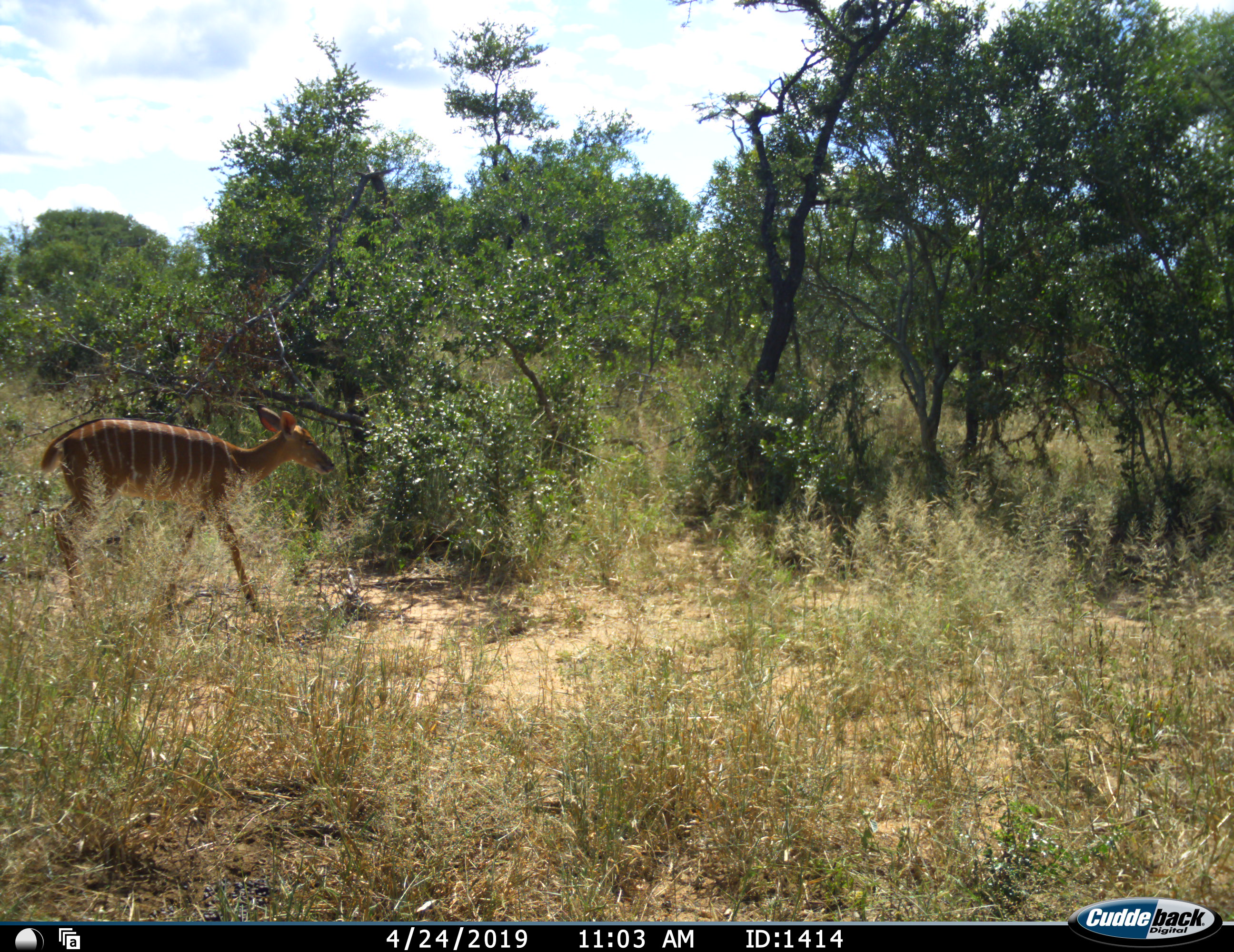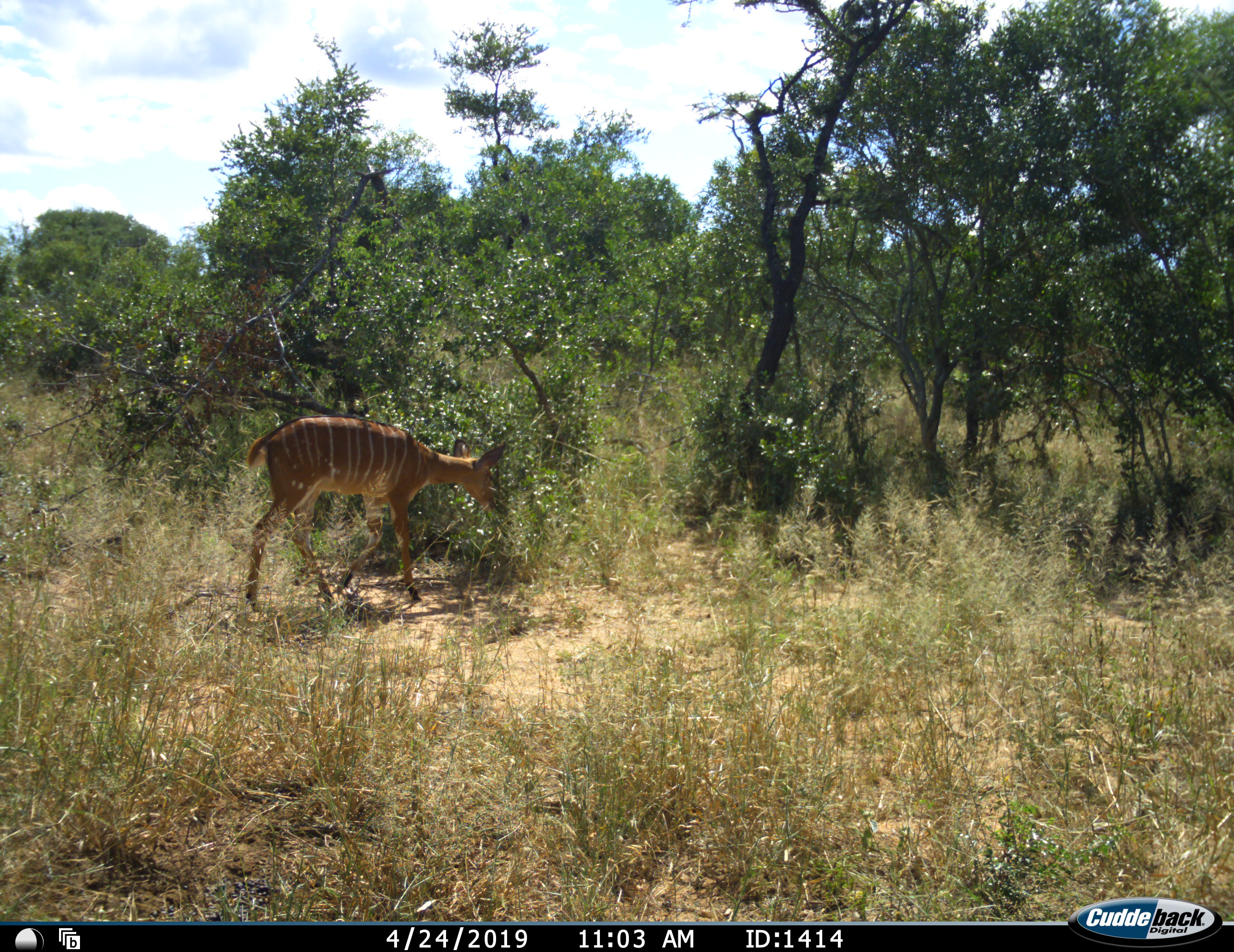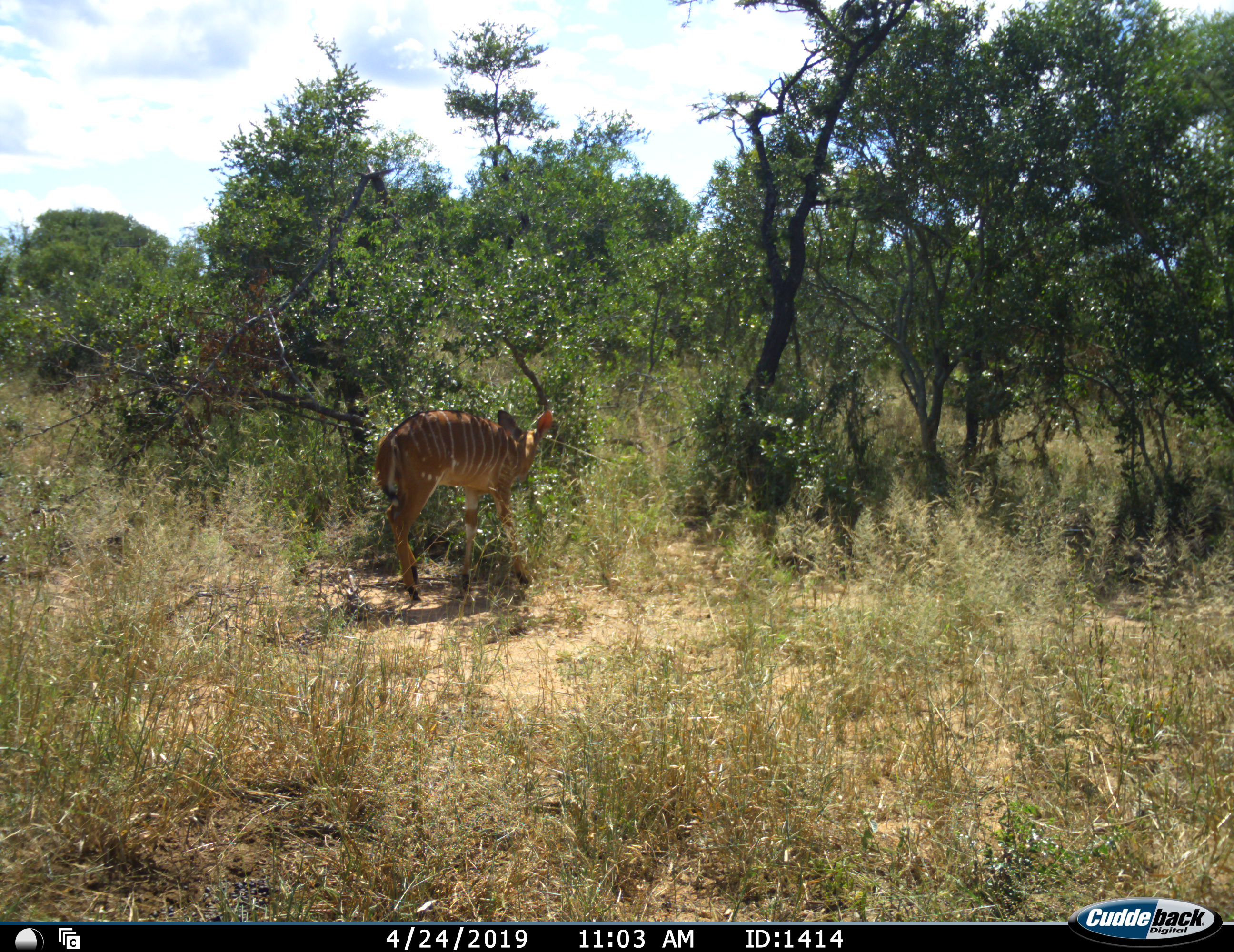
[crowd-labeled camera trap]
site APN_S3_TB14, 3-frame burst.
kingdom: Animalia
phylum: Chordata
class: Mammalia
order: Artiodactyla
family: Bovidae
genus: Tragelaphus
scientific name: Tragelaphus angasii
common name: nyala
Nyala (Tragelaphus angasii), count 1. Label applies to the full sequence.